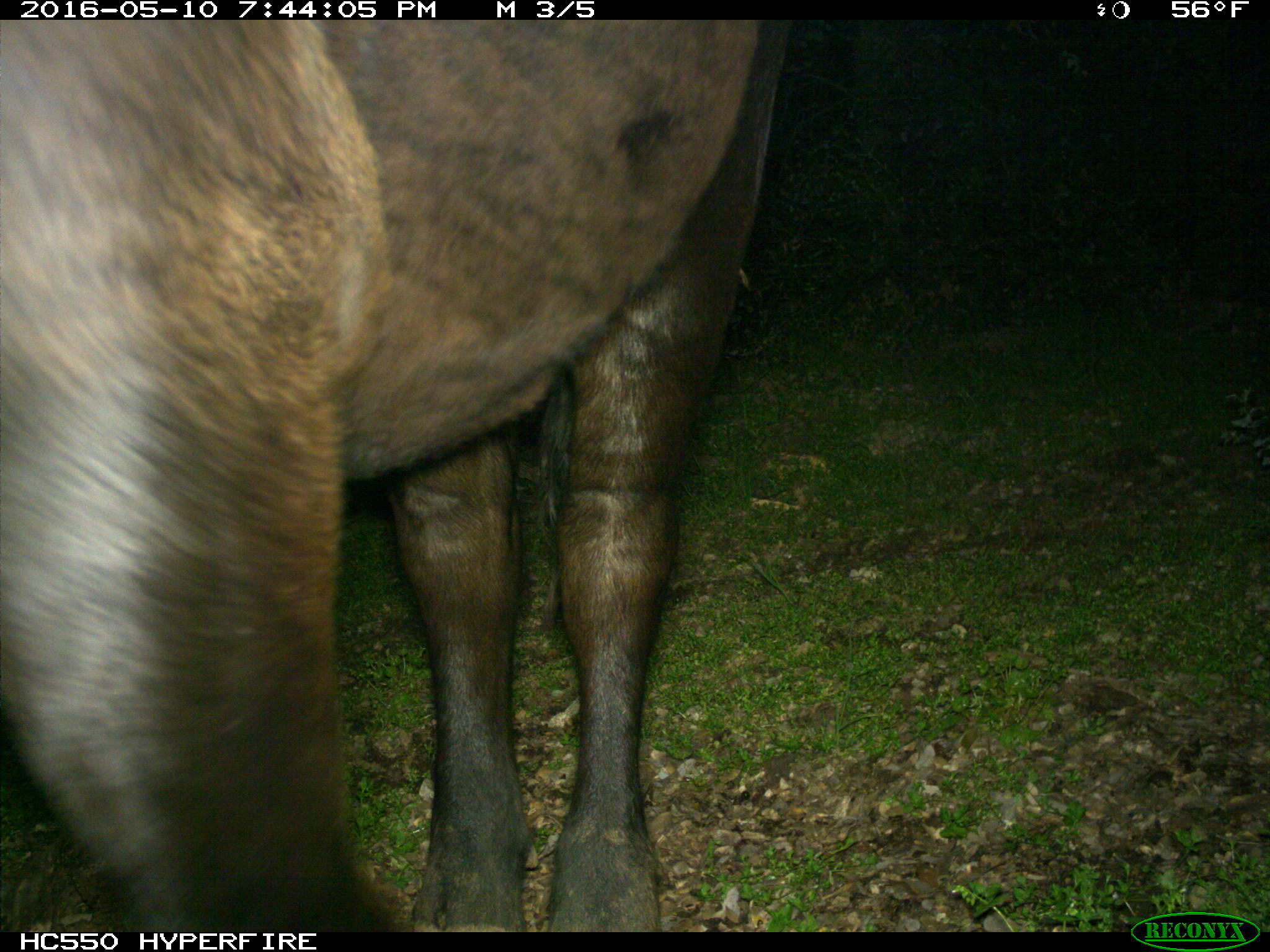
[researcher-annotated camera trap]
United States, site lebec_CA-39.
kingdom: Animalia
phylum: Chordata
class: Mammalia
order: Artiodactyla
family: Bovidae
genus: Bos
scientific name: Bos taurus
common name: domestic cow